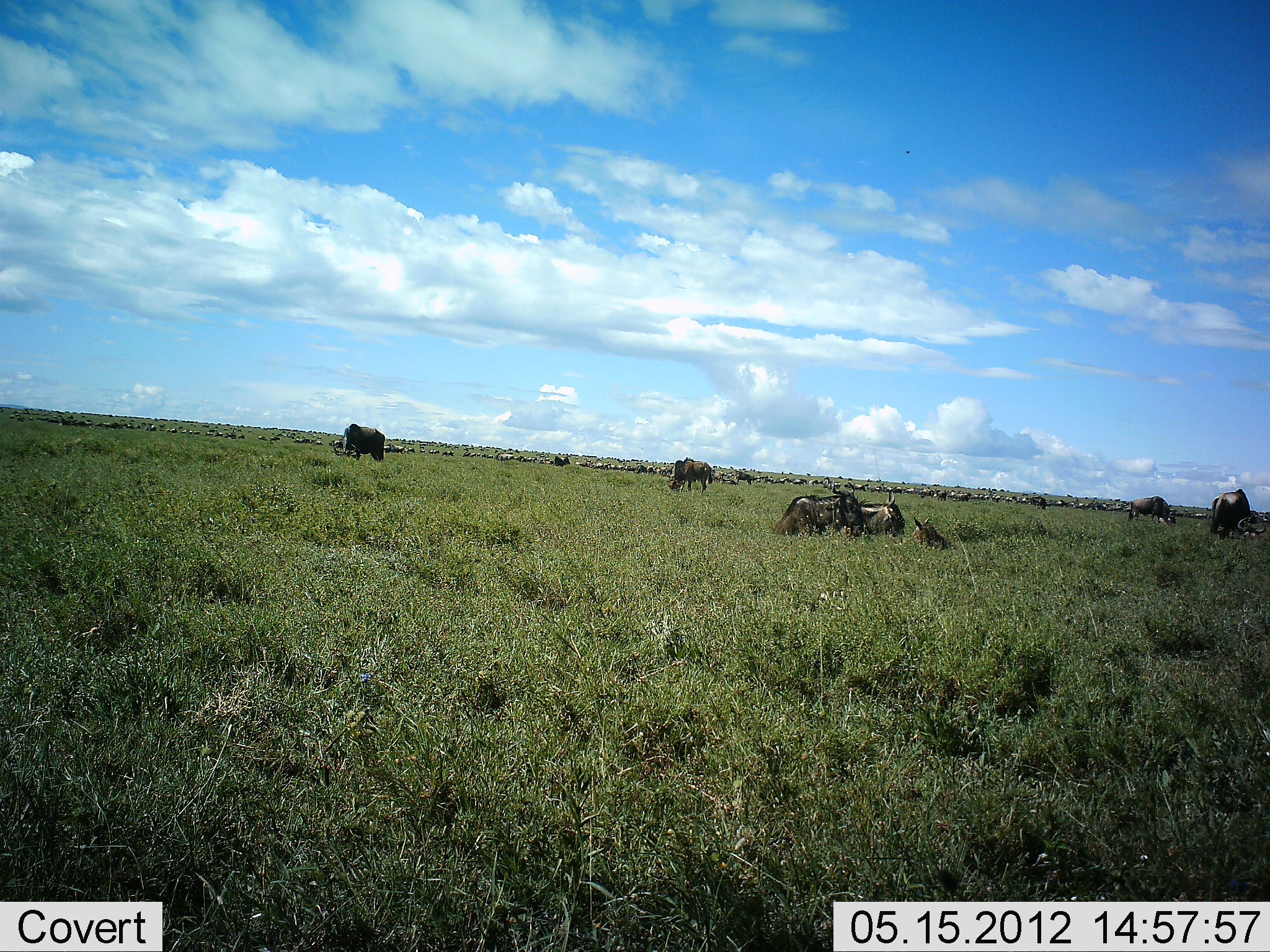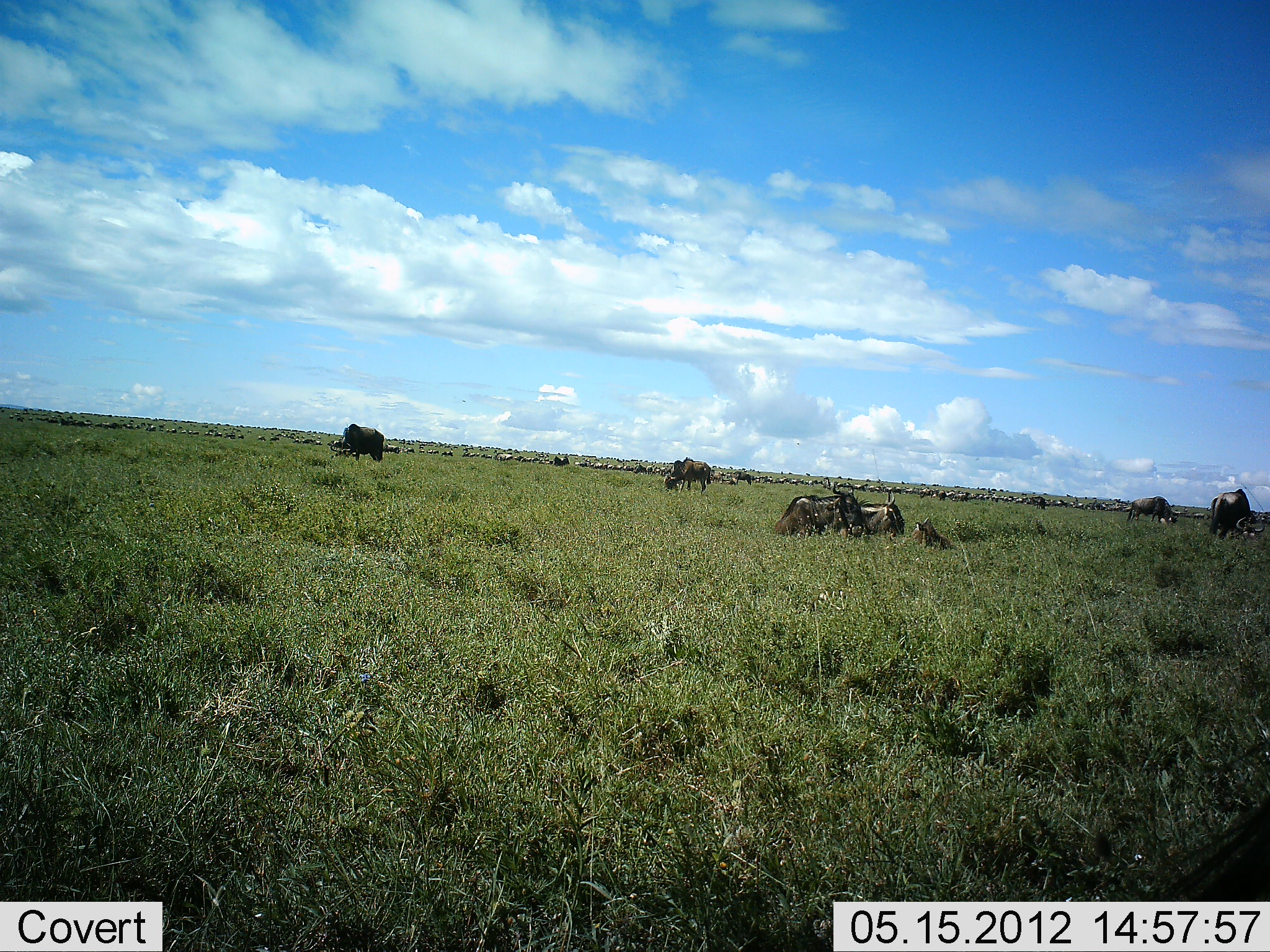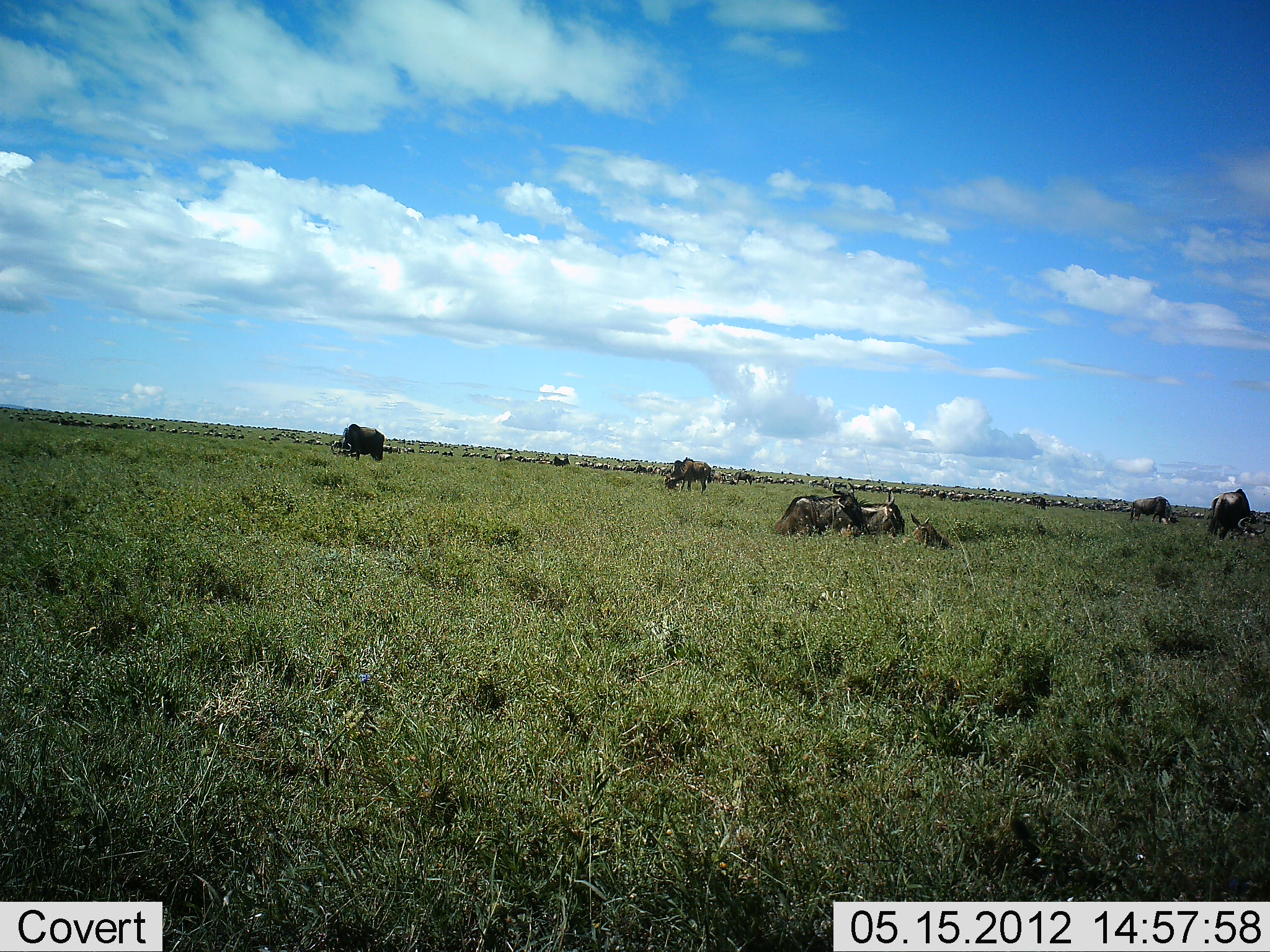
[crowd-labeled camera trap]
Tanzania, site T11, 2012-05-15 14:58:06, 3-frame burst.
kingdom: Animalia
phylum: Chordata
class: Mammalia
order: Artiodactyla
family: Bovidae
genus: Connochaetes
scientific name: Connochaetes taurinus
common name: blue wildebeest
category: wildebeest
Wildebeest (blue wildebeest) (Connochaetes taurinus), count 51+. Behavior (volunteer vote fractions): standing 80%, resting 90%, moving 30%, interacting 0%. Young present (vote fraction): 10%. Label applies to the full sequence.